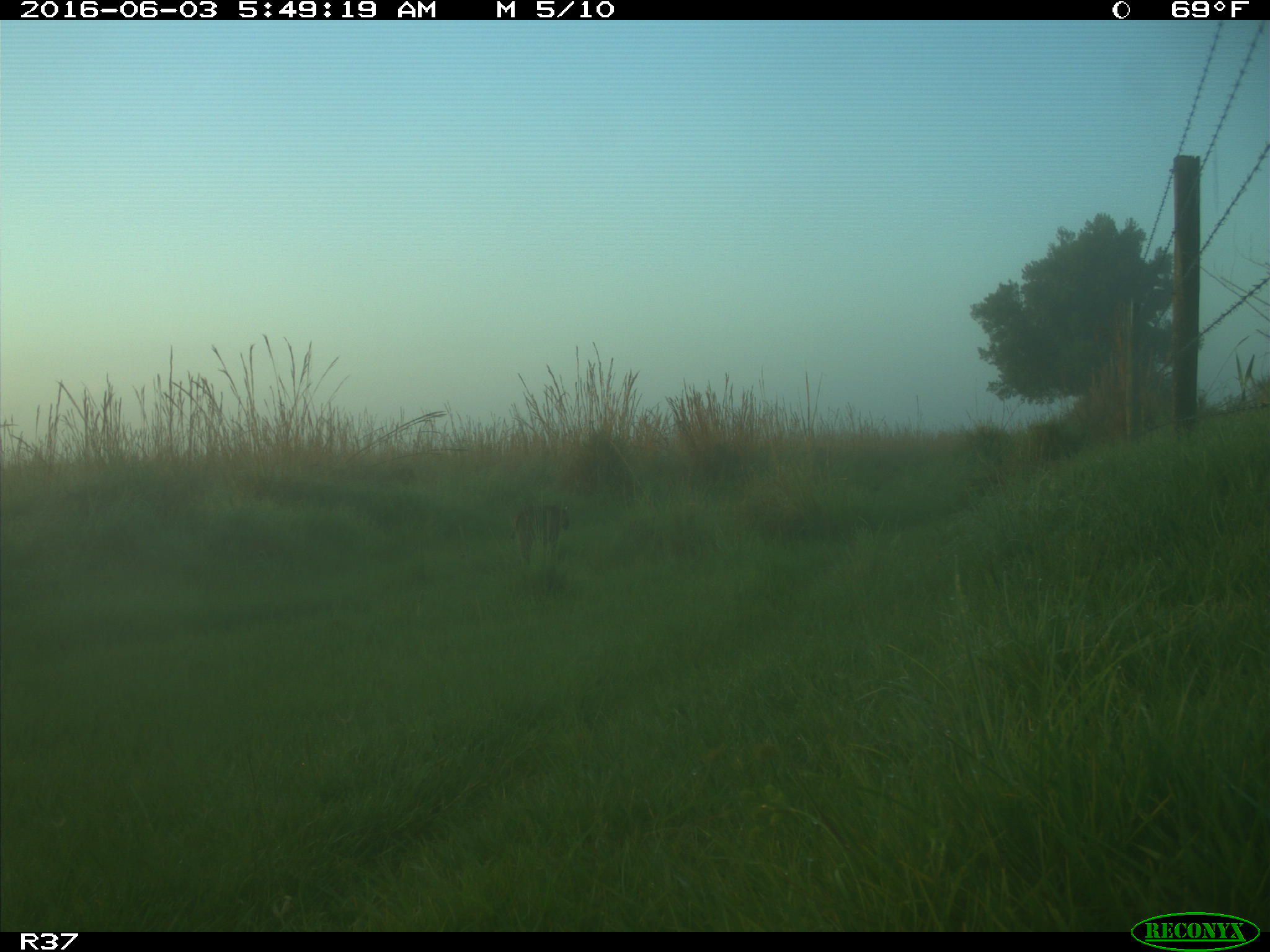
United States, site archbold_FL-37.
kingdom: Animalia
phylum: Chordata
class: Mammalia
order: Carnivora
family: Felidae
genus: Lynx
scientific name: Lynx rufus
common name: bobcat